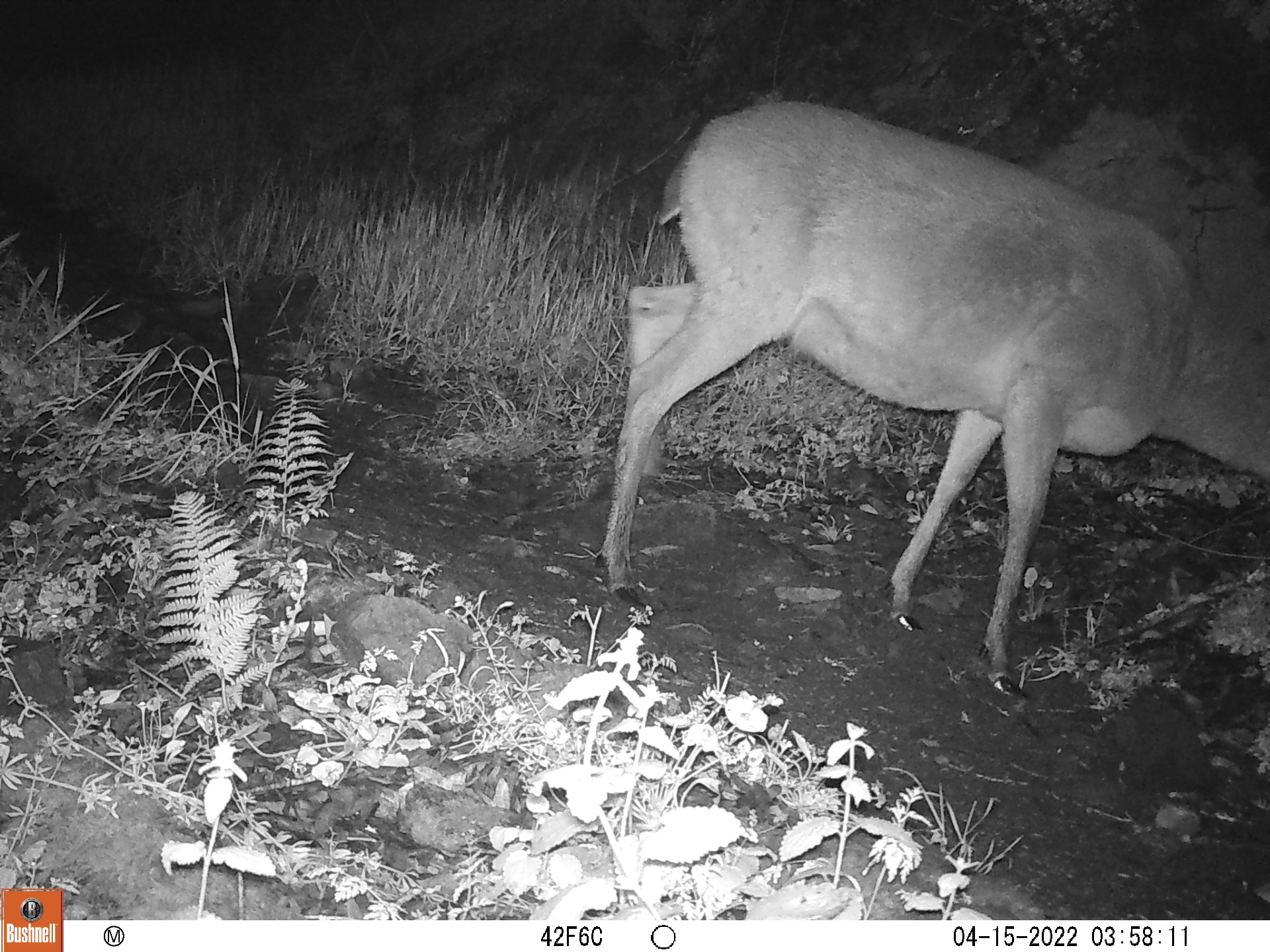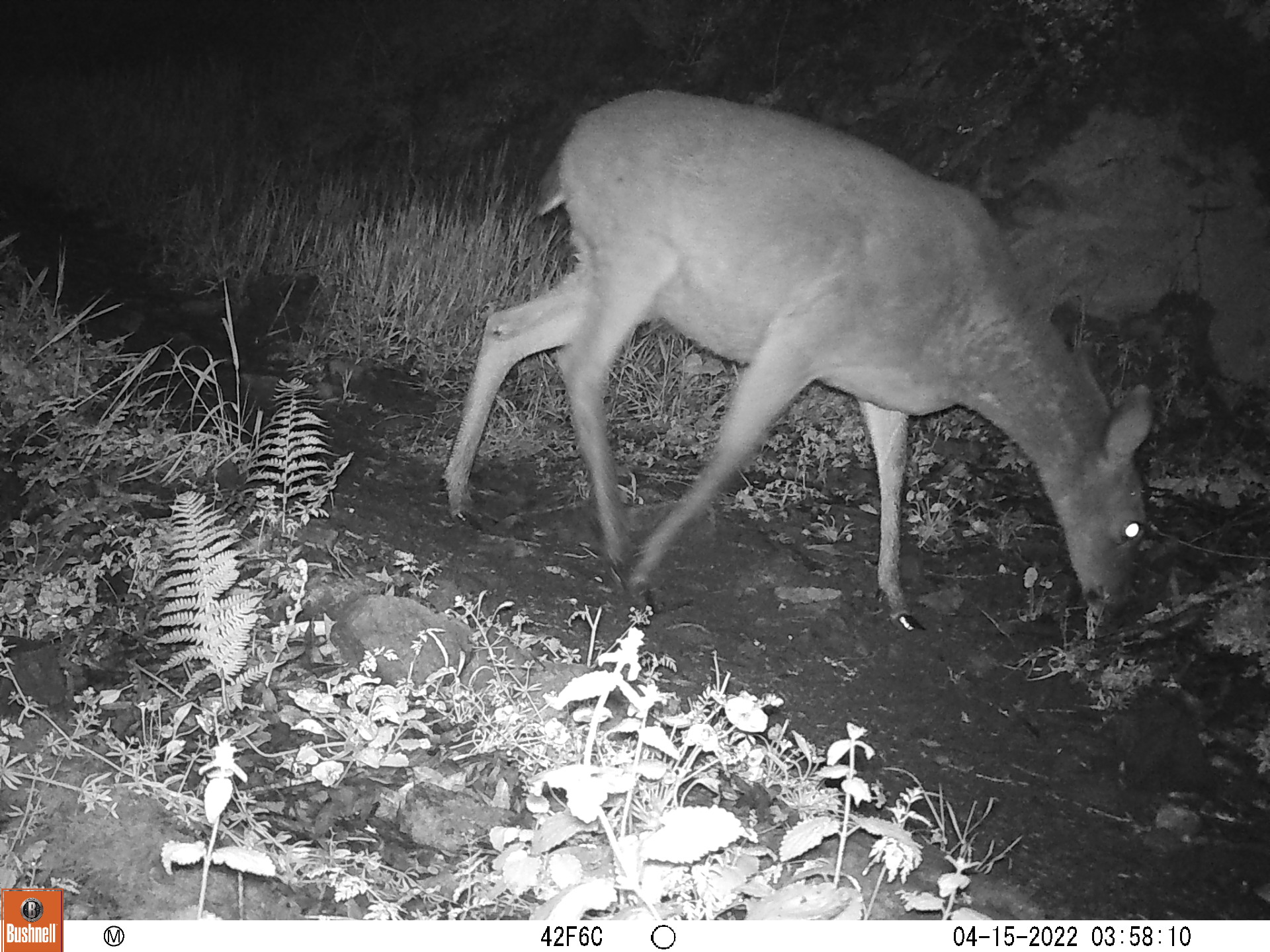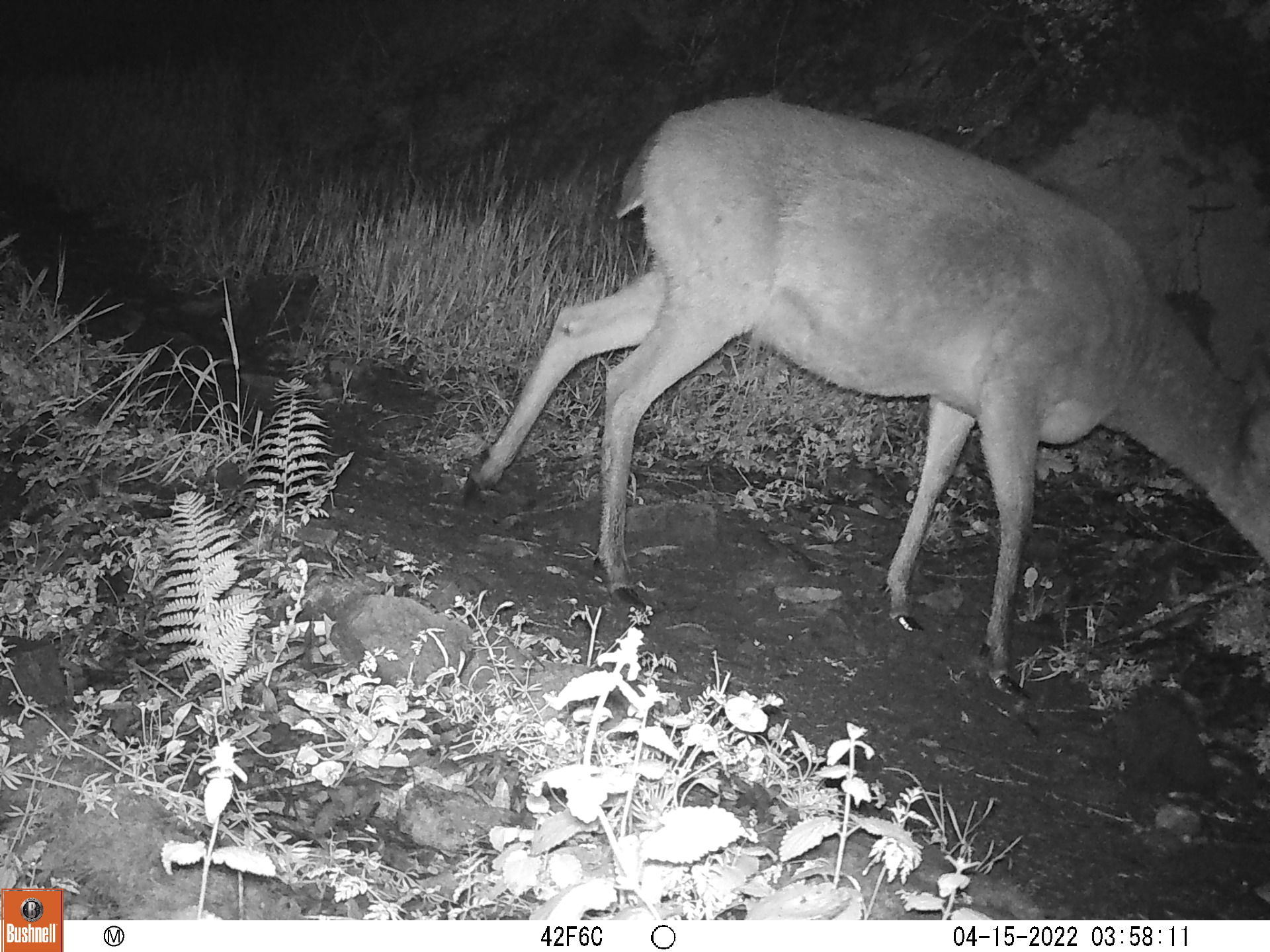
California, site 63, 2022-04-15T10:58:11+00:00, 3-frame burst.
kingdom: Animalia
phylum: Chordata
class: Mammalia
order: Artiodactyla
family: Cervidae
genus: Odocoileus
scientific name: Odocoileus hemionus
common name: mule deer